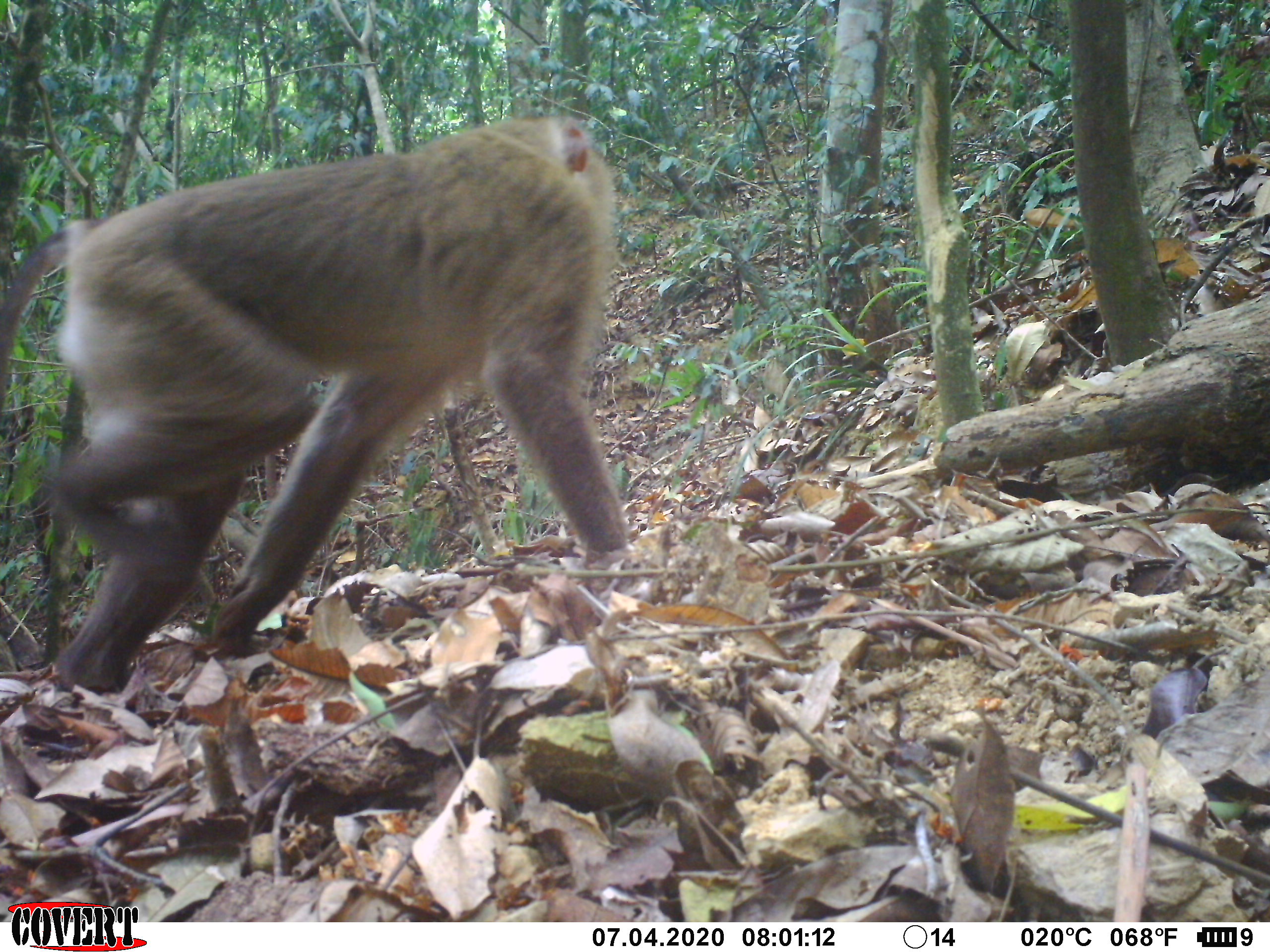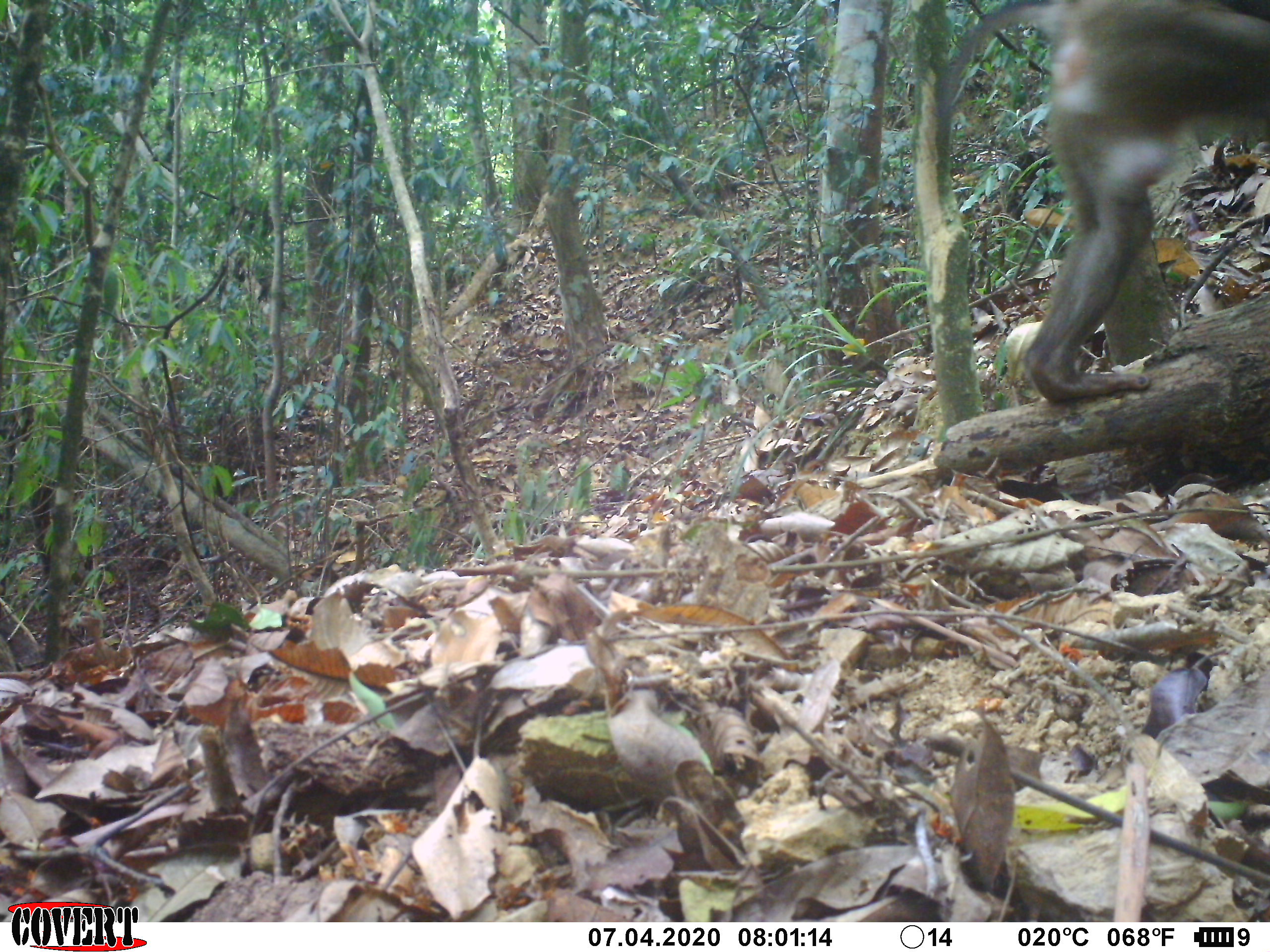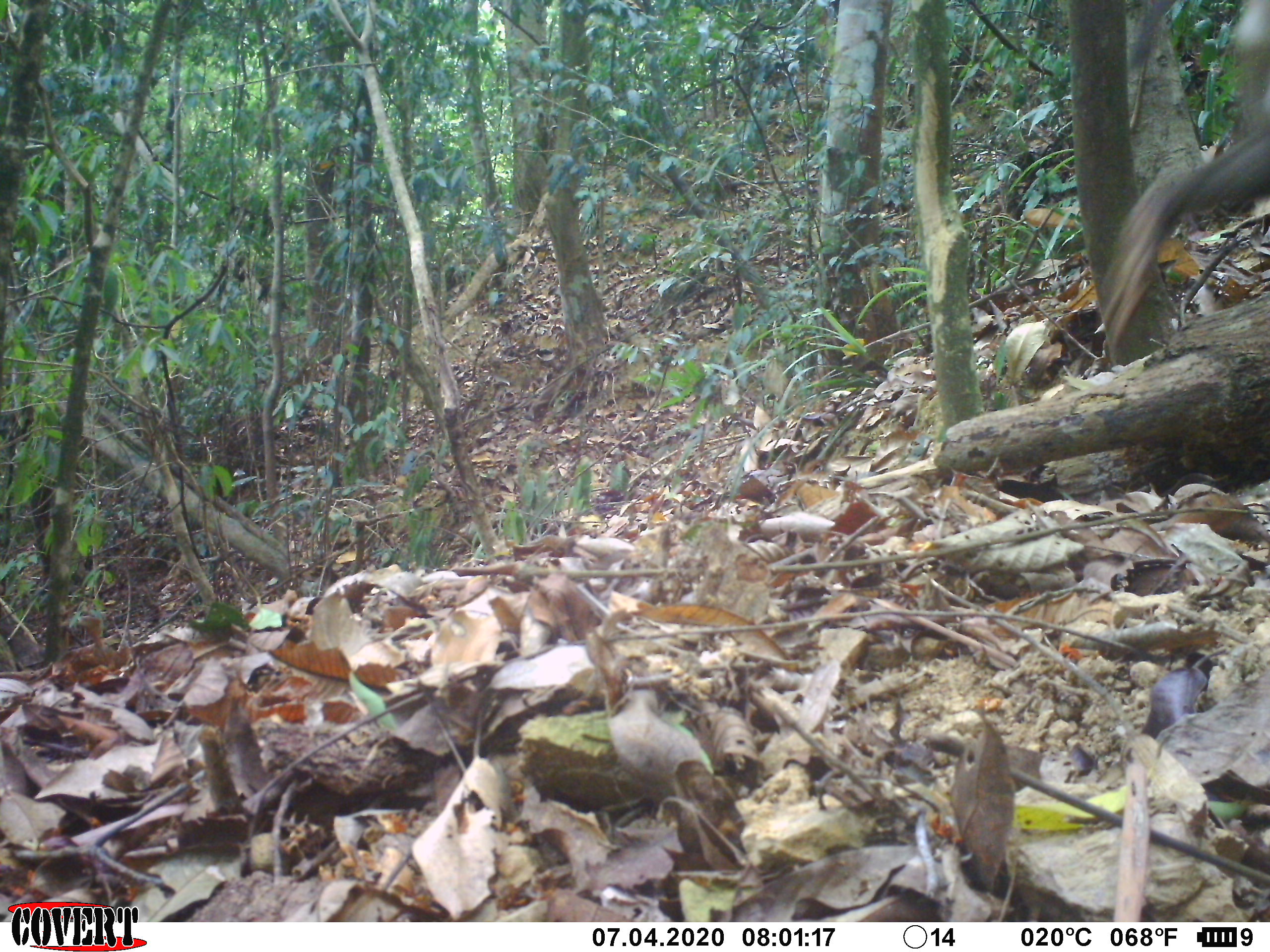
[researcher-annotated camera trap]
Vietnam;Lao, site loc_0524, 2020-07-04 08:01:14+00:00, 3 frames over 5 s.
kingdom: Animalia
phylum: Chordata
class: Mammalia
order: Primates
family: Cercopithecidae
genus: Macaca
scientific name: Macaca nemestrina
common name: pig-tailed macaque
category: pig tailed macaque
Pig tailed macaque (pig-tailed macaque) (Macaca nemestrina). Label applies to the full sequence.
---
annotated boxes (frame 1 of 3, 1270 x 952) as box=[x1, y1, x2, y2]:
pig tailed macaque: box=[0, 111, 632, 693]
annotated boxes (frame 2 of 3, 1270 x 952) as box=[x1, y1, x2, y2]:
pig tailed macaque: box=[932, 0, 1269, 402]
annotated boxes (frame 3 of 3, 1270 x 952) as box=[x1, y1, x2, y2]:
pig tailed macaque: box=[1095, 0, 1270, 365]